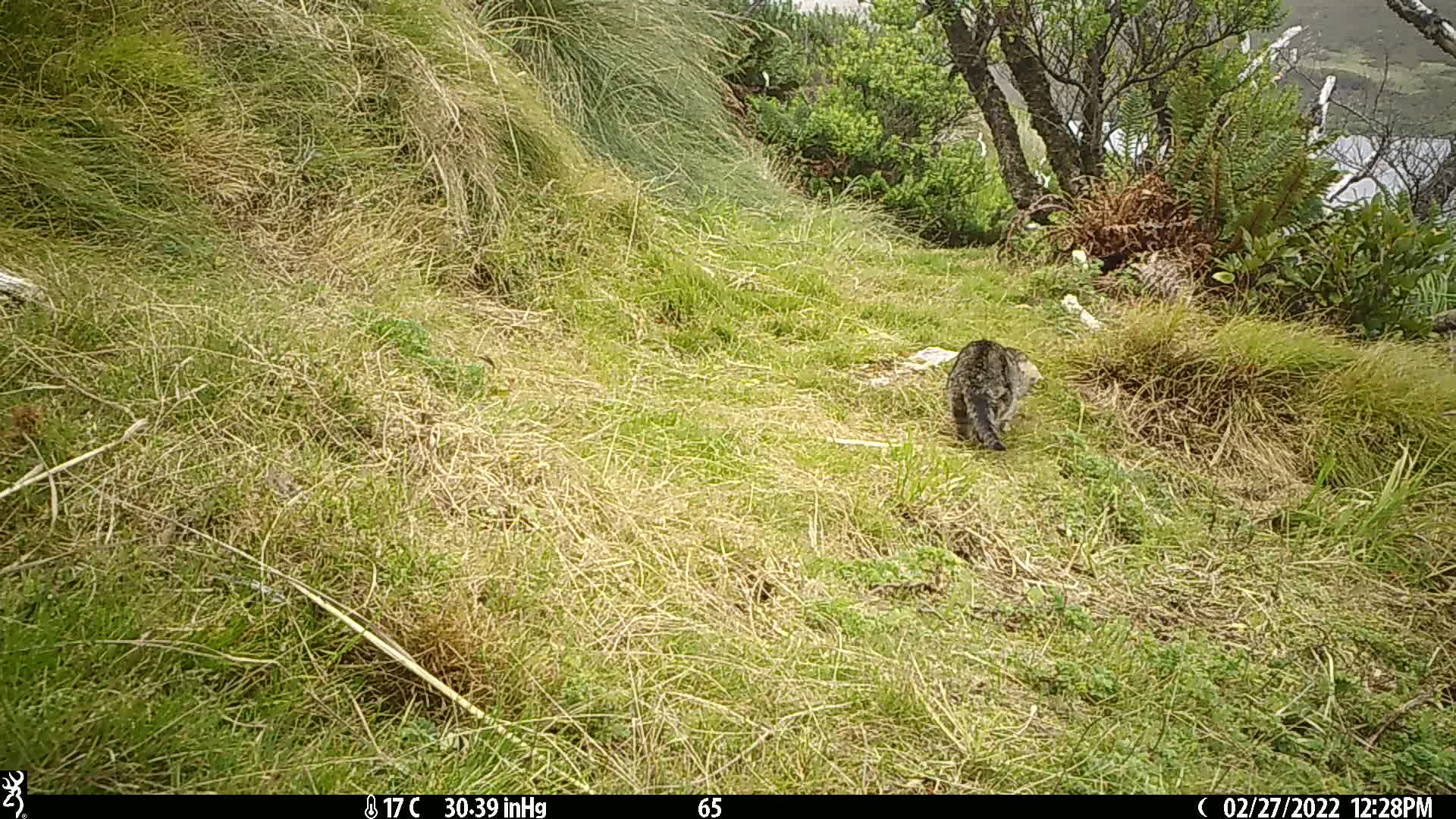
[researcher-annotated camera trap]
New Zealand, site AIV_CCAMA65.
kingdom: Animalia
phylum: Chordata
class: Mammalia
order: Carnivora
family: Felidae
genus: Felis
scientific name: Felis catus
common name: domestic cat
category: cat